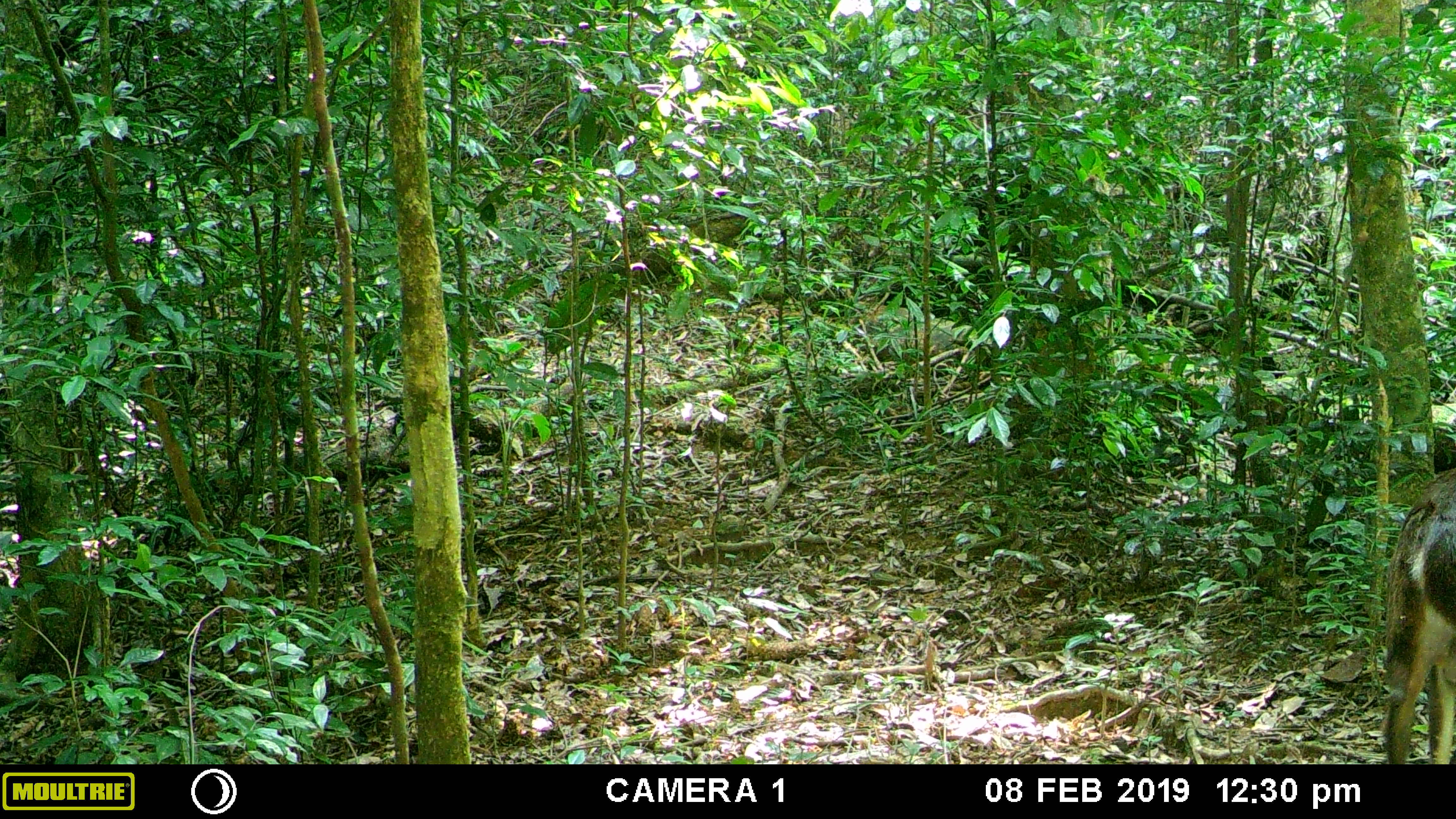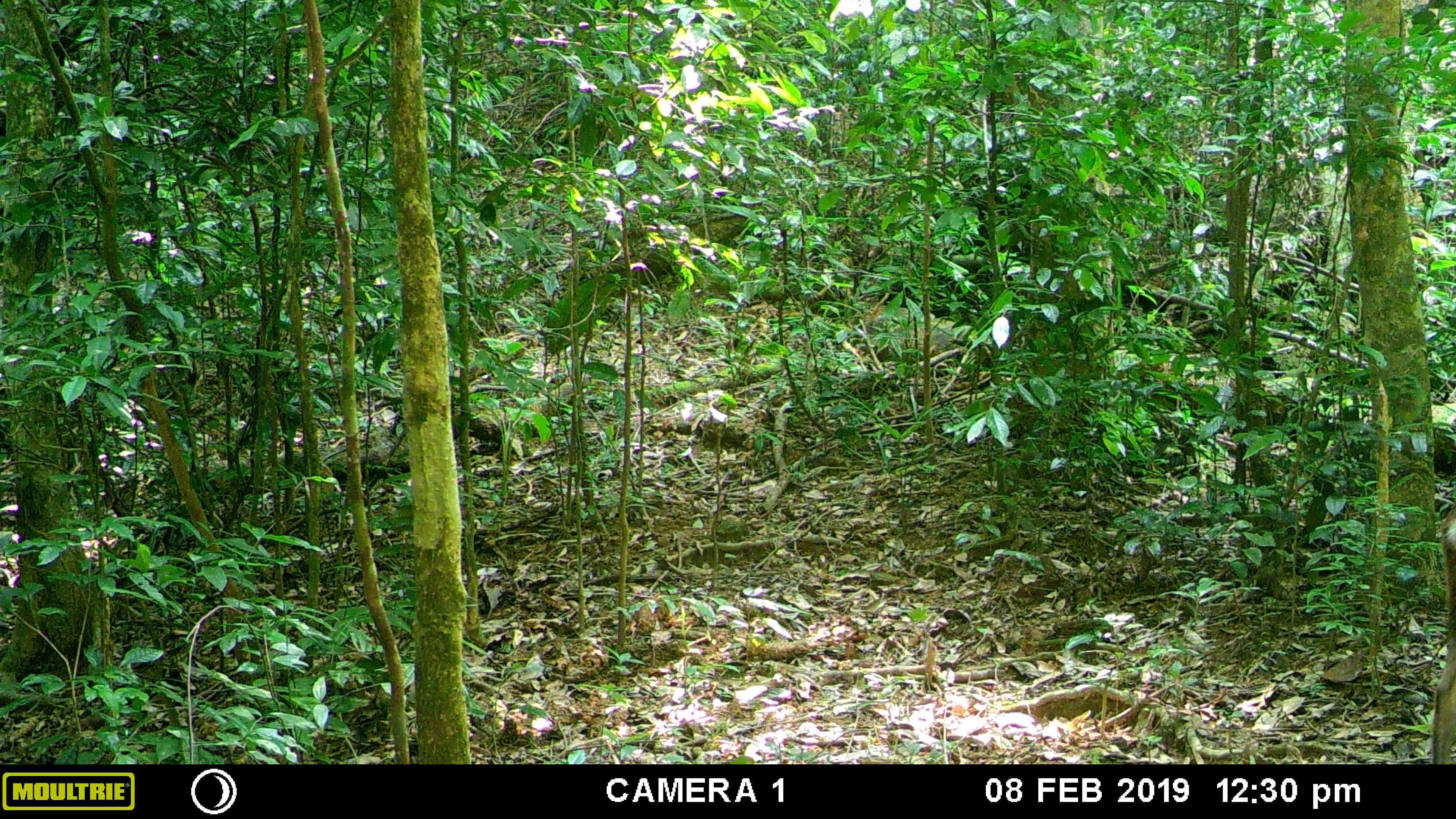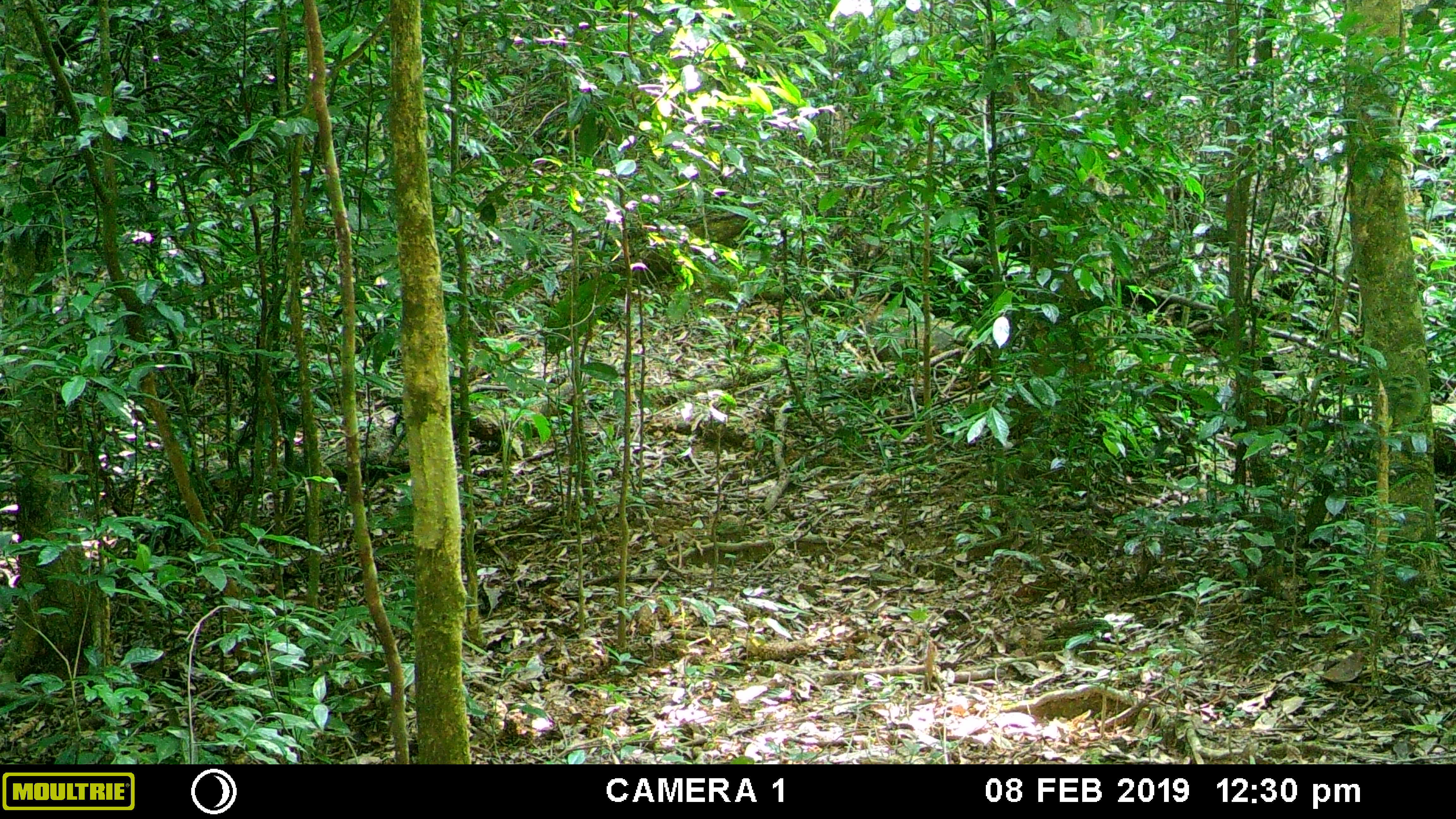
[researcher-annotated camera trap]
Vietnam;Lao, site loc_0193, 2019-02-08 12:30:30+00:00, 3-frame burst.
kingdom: Animalia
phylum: Chordata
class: Mammalia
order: Artiodactyla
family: Cervidae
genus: Muntiacus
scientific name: Muntiacus vuquangensis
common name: large-antlered muntjac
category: large antlered muntjac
Large antlered muntjac (large-antlered muntjac) (Muntiacus vuquangensis). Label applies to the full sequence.